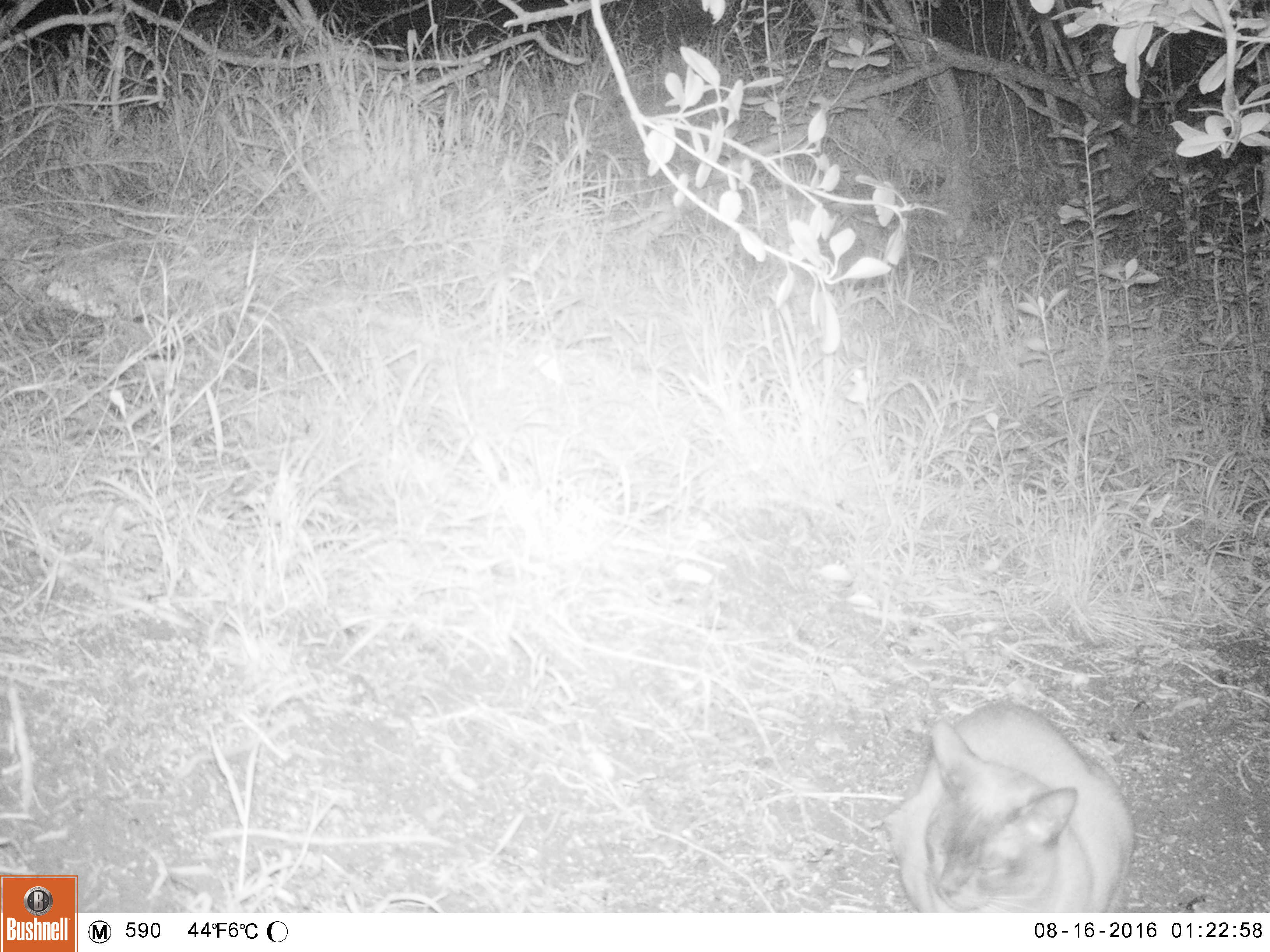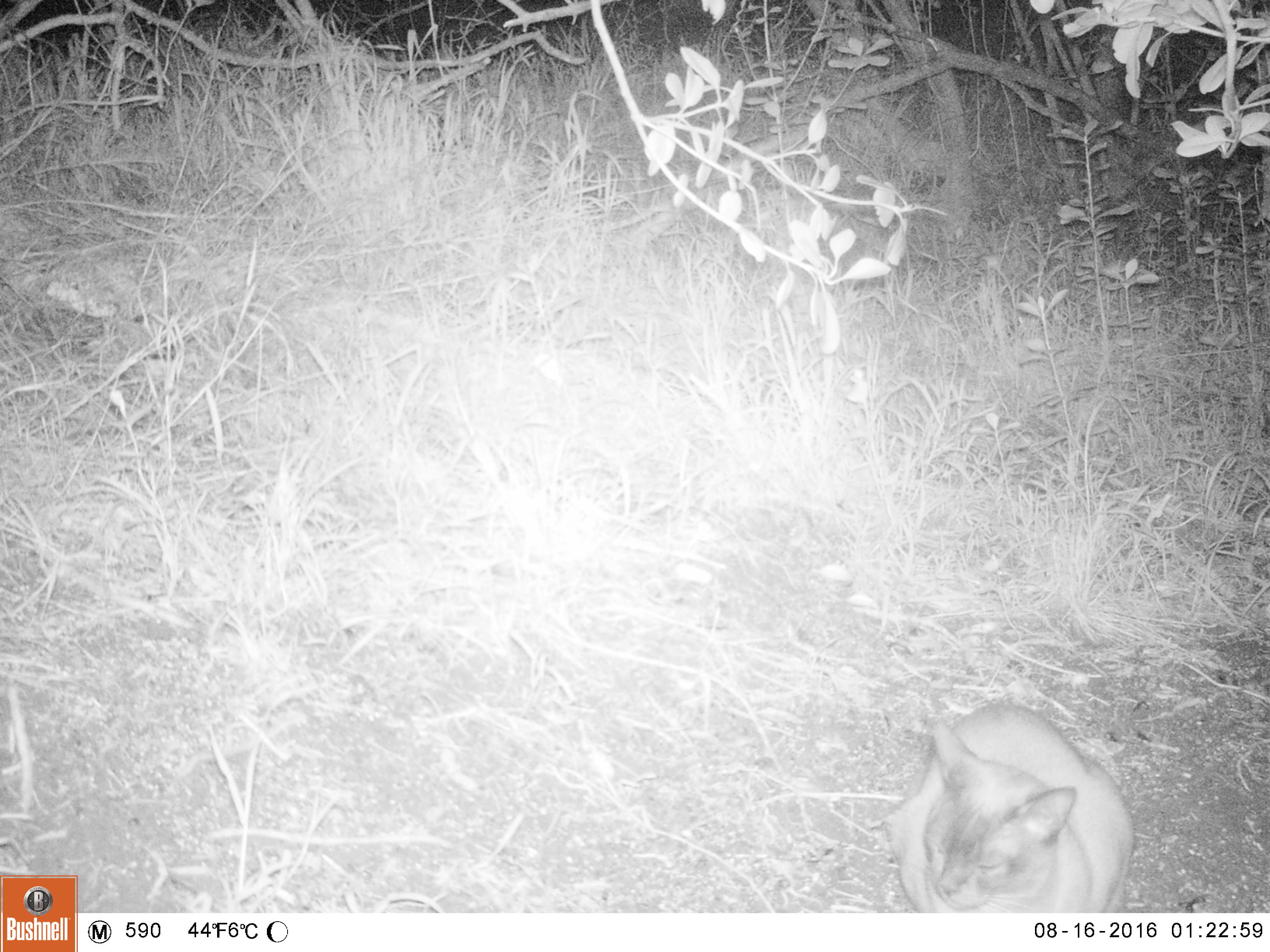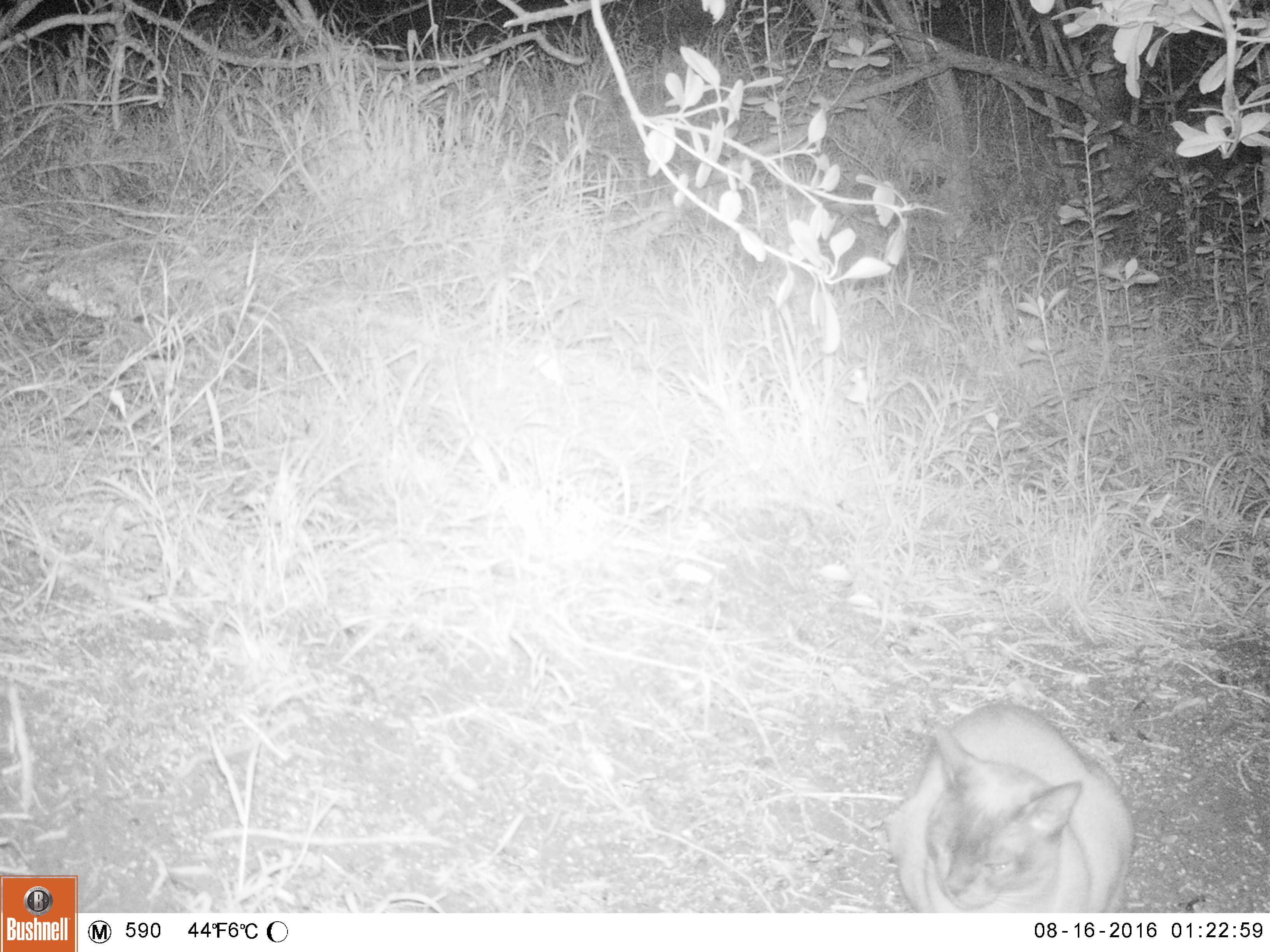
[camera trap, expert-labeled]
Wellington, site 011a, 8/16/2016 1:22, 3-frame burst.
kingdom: Animalia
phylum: Chordata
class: Mammalia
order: Carnivora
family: Felidae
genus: Felis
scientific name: Felis catus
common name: cat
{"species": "cat (Felis catus)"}